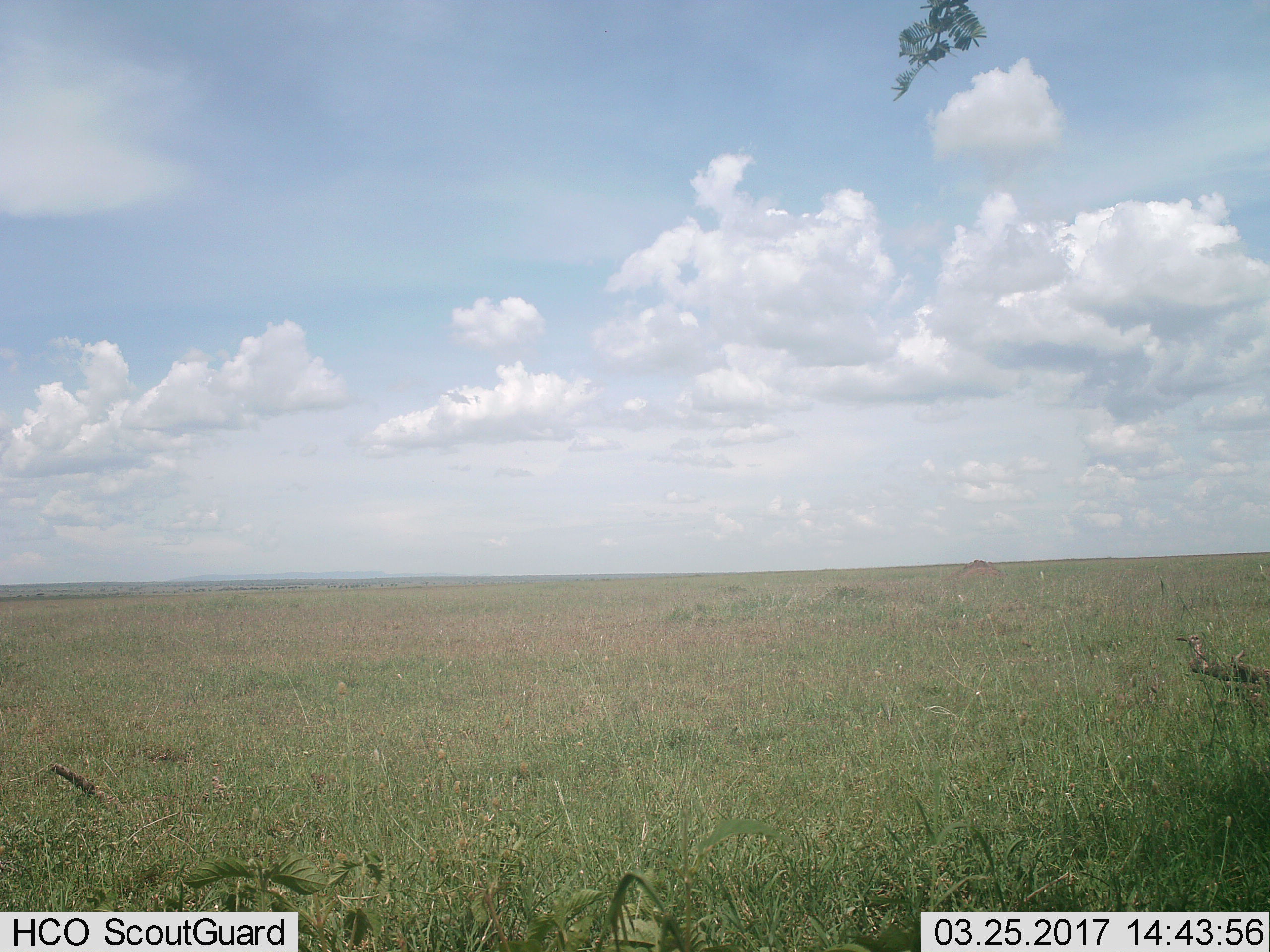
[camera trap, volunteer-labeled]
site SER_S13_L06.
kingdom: Animalia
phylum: Chordata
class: Aves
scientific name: Aves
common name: bird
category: birdother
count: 1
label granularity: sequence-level